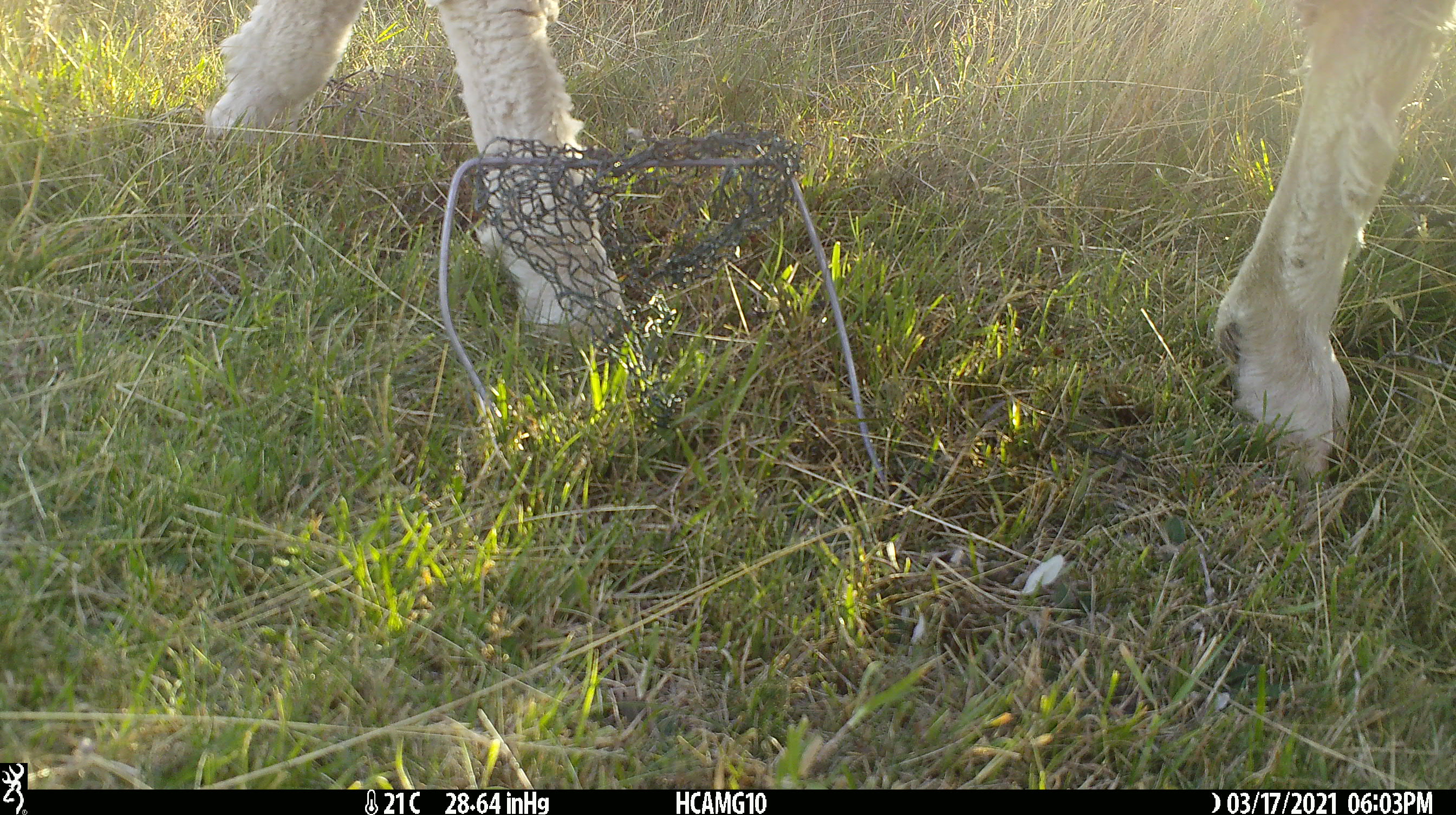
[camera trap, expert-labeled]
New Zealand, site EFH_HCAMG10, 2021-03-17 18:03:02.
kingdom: Animalia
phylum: Chordata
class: Mammalia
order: Artiodactyla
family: Bovidae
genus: Ovis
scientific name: Ovis aries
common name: domestic sheep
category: sheep